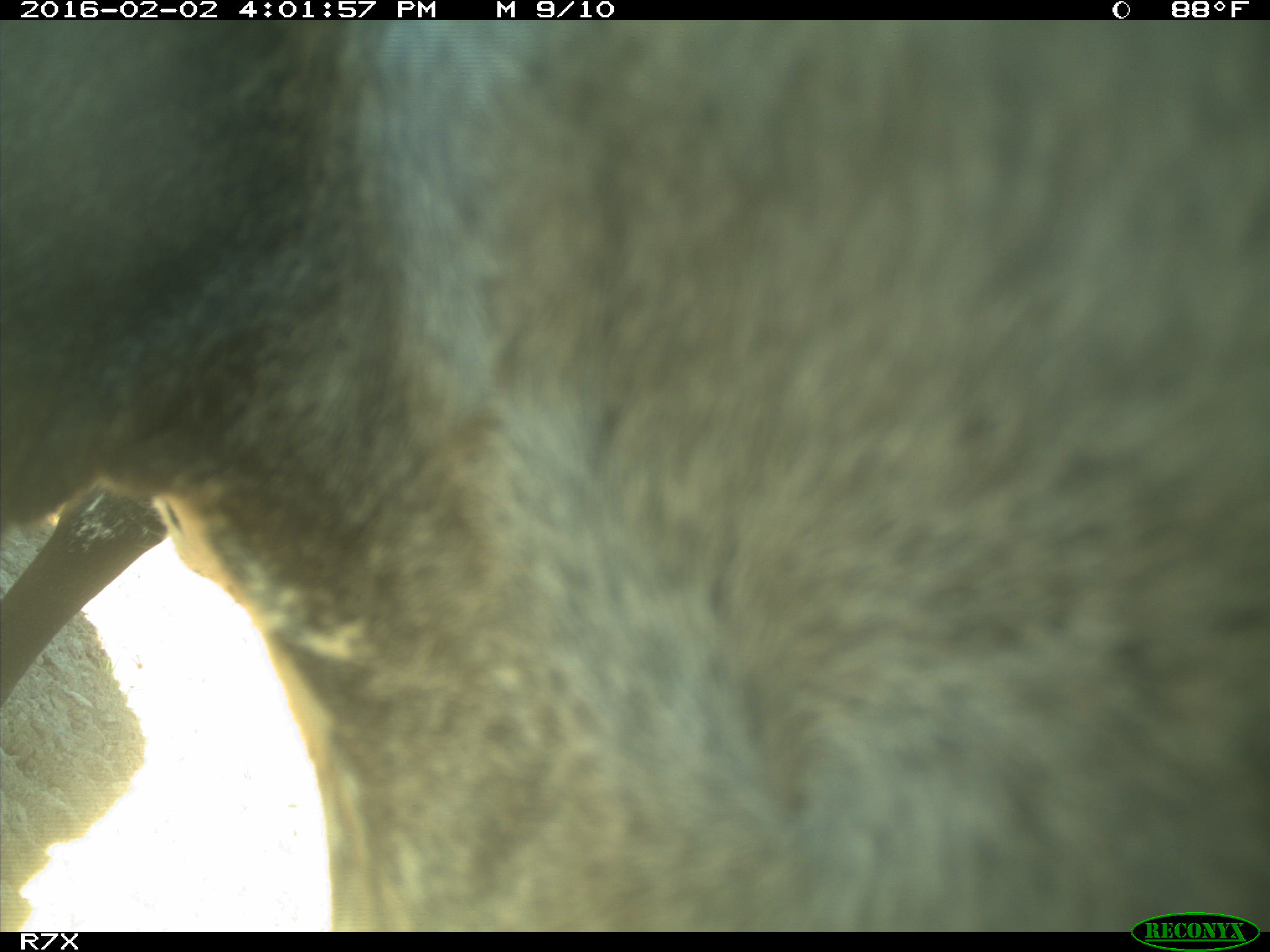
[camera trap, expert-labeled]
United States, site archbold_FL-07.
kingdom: Animalia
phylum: Chordata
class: Mammalia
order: Artiodactyla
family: Bovidae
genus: Bos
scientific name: Bos taurus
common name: domestic cow